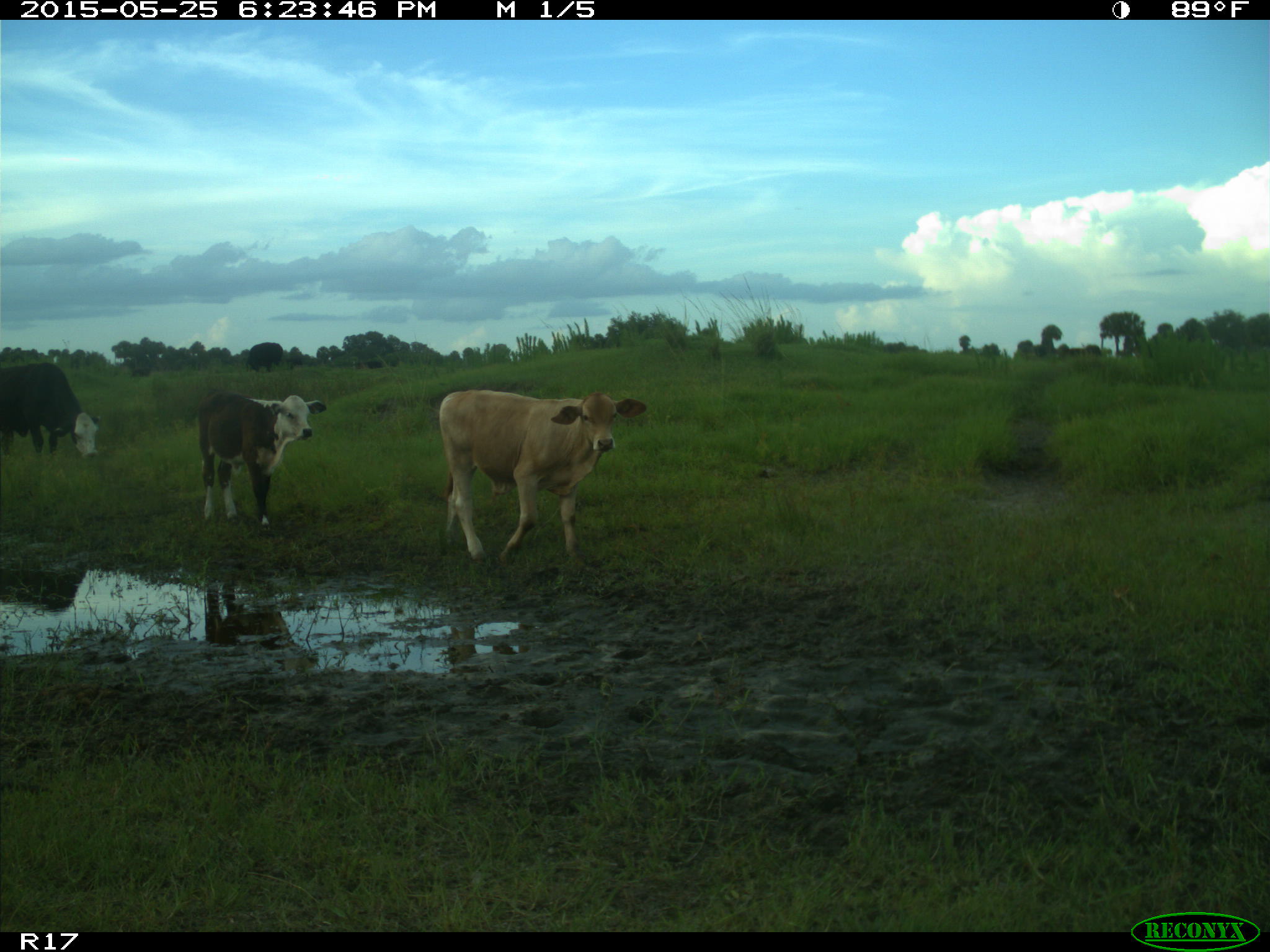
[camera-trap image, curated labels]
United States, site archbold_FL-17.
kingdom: Animalia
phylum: Chordata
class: Mammalia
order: Artiodactyla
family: Bovidae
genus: Bos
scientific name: Bos taurus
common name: domestic cow